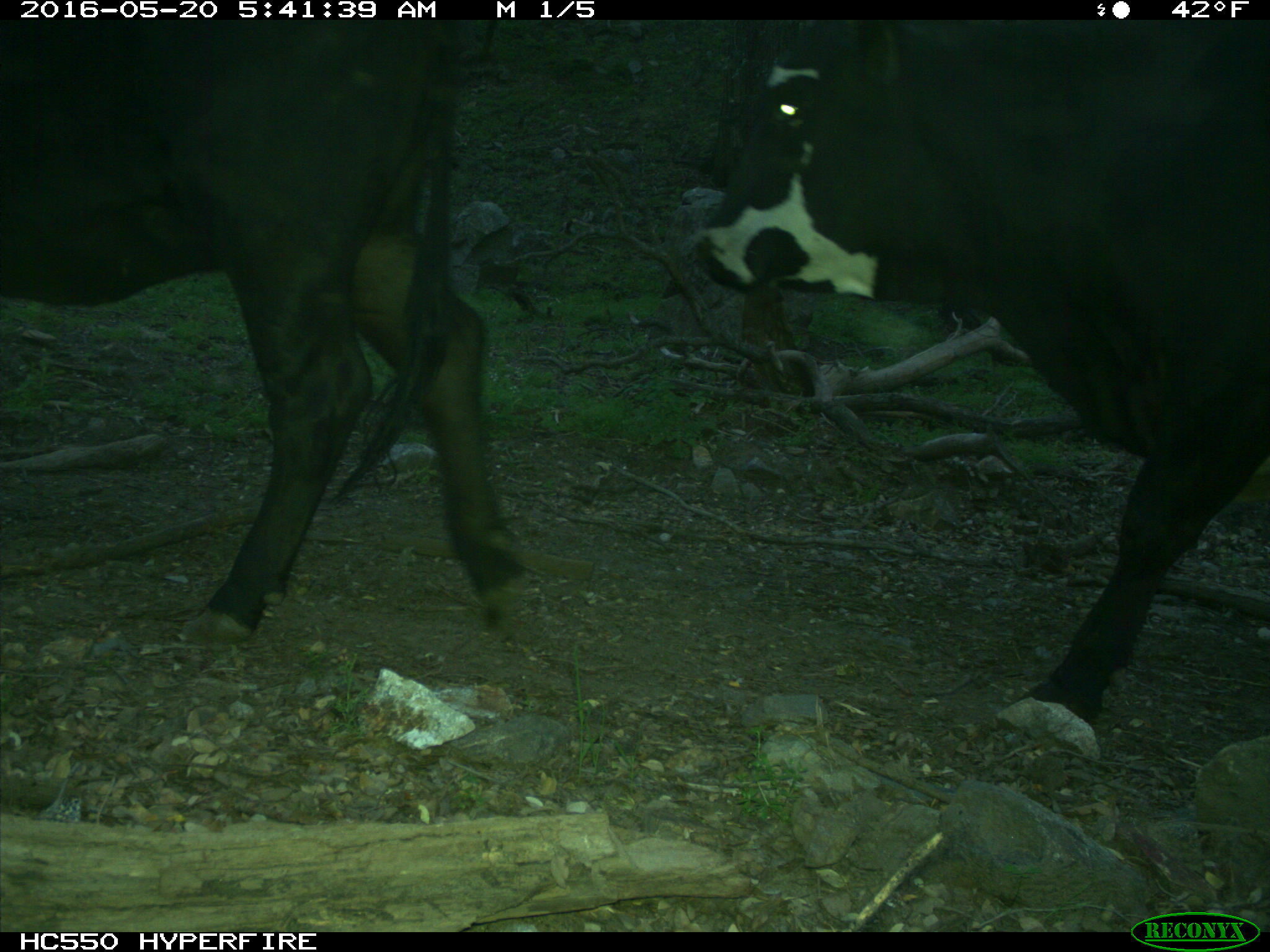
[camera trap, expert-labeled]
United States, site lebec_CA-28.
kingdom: Animalia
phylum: Chordata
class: Mammalia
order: Artiodactyla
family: Bovidae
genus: Bos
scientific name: Bos taurus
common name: domestic cow